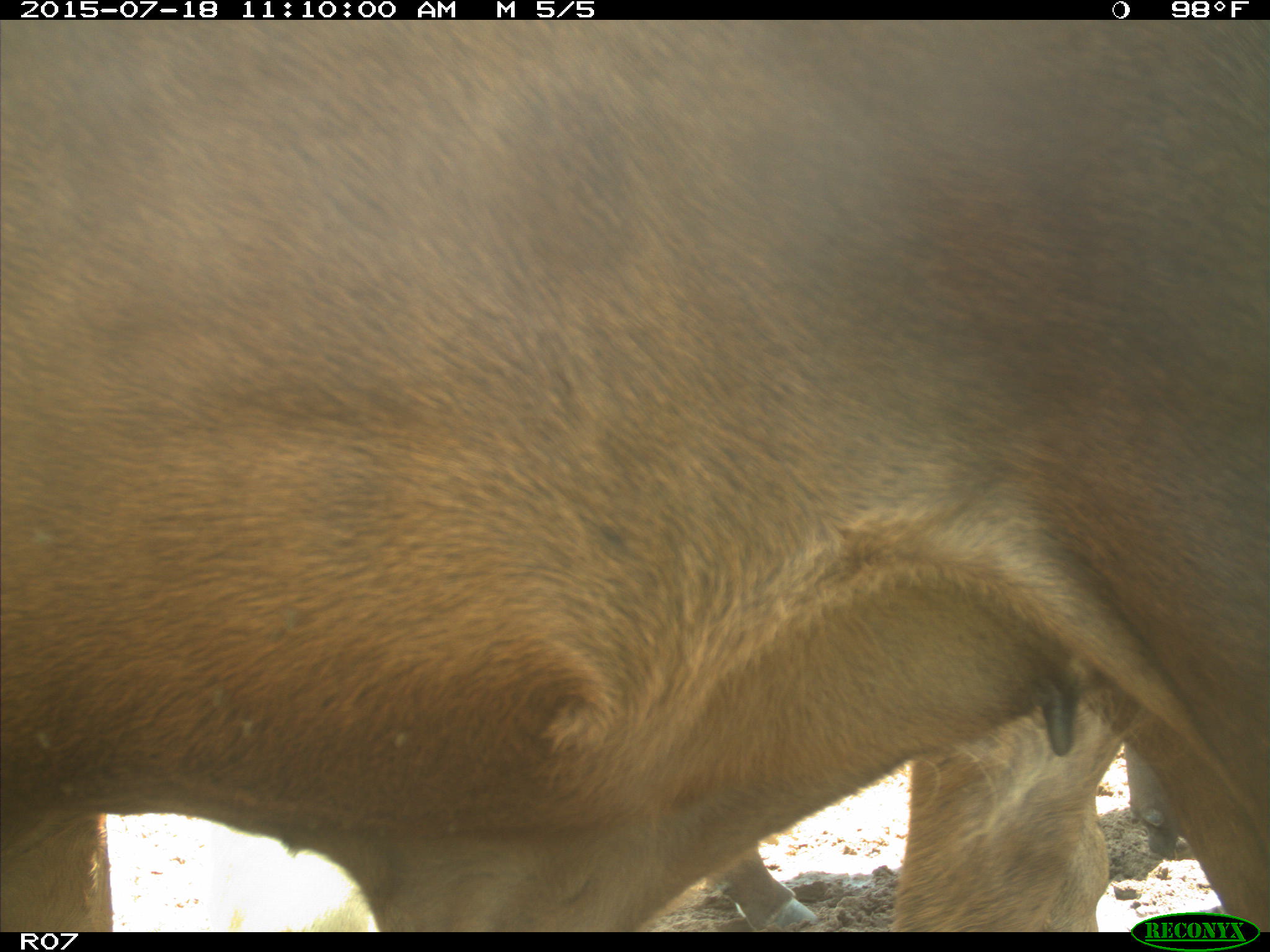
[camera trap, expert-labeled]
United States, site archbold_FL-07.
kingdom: Animalia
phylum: Chordata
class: Mammalia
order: Artiodactyla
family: Bovidae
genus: Bos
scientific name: Bos taurus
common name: domestic cow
Bos taurus (domestic cow).